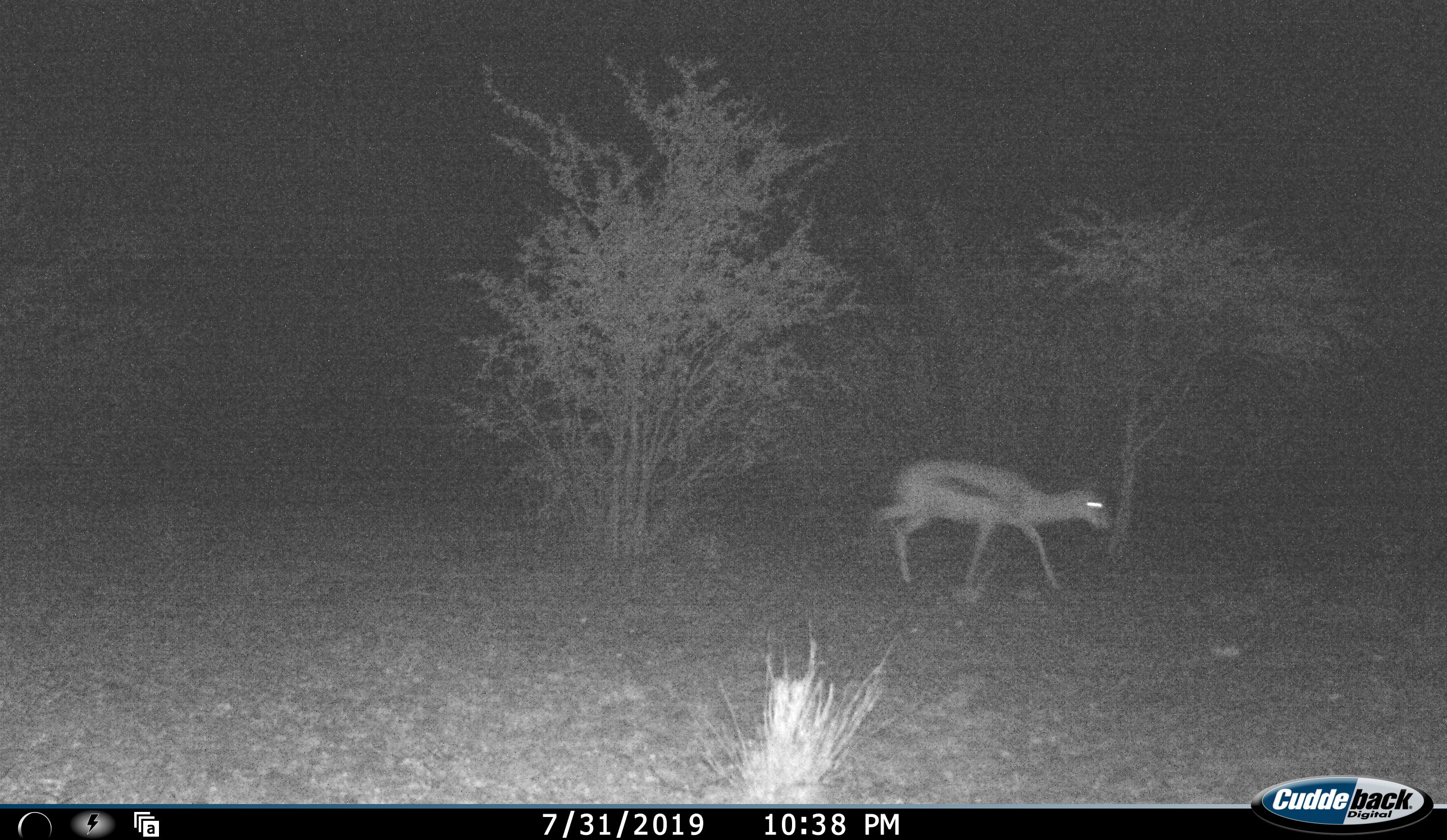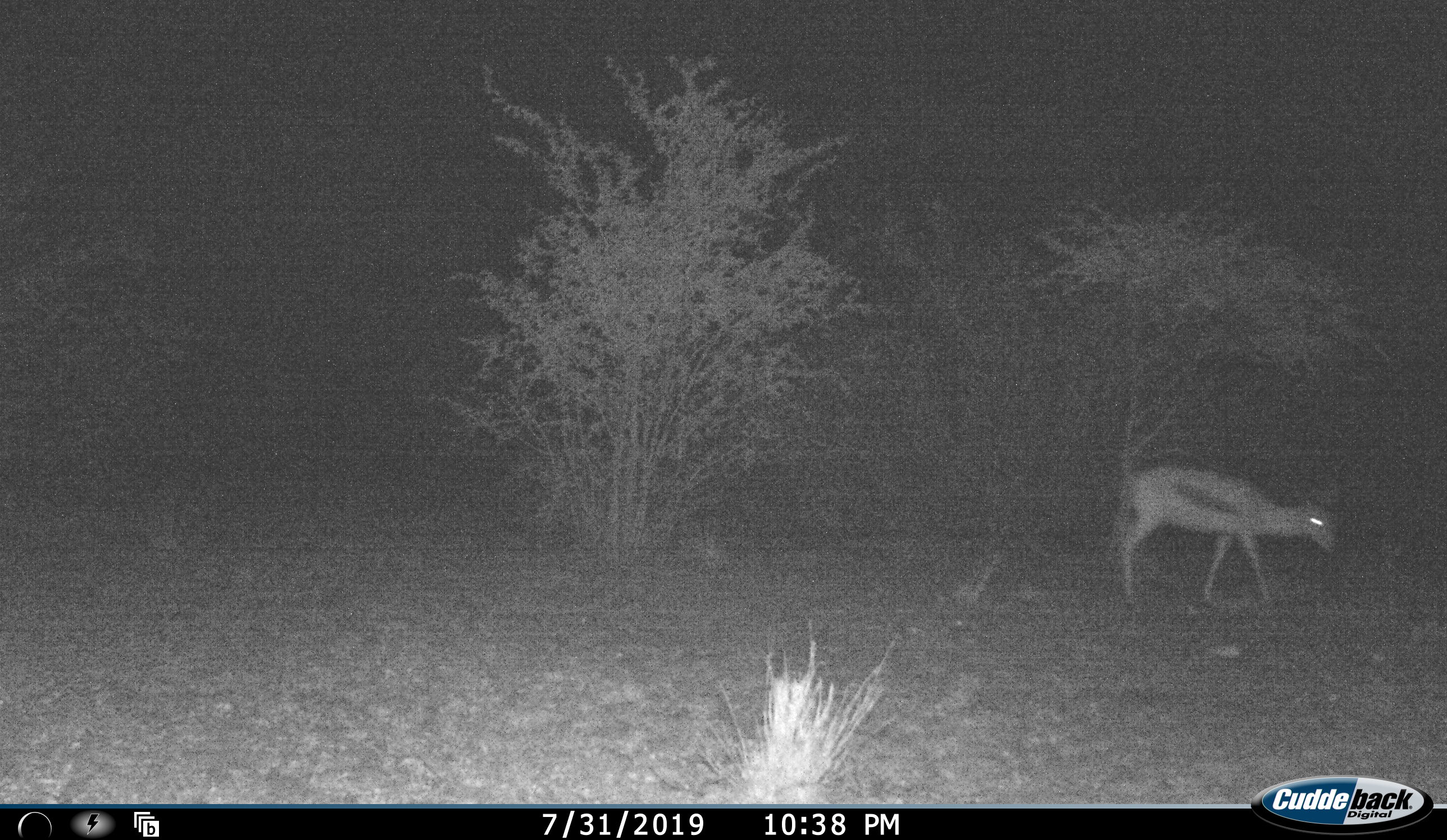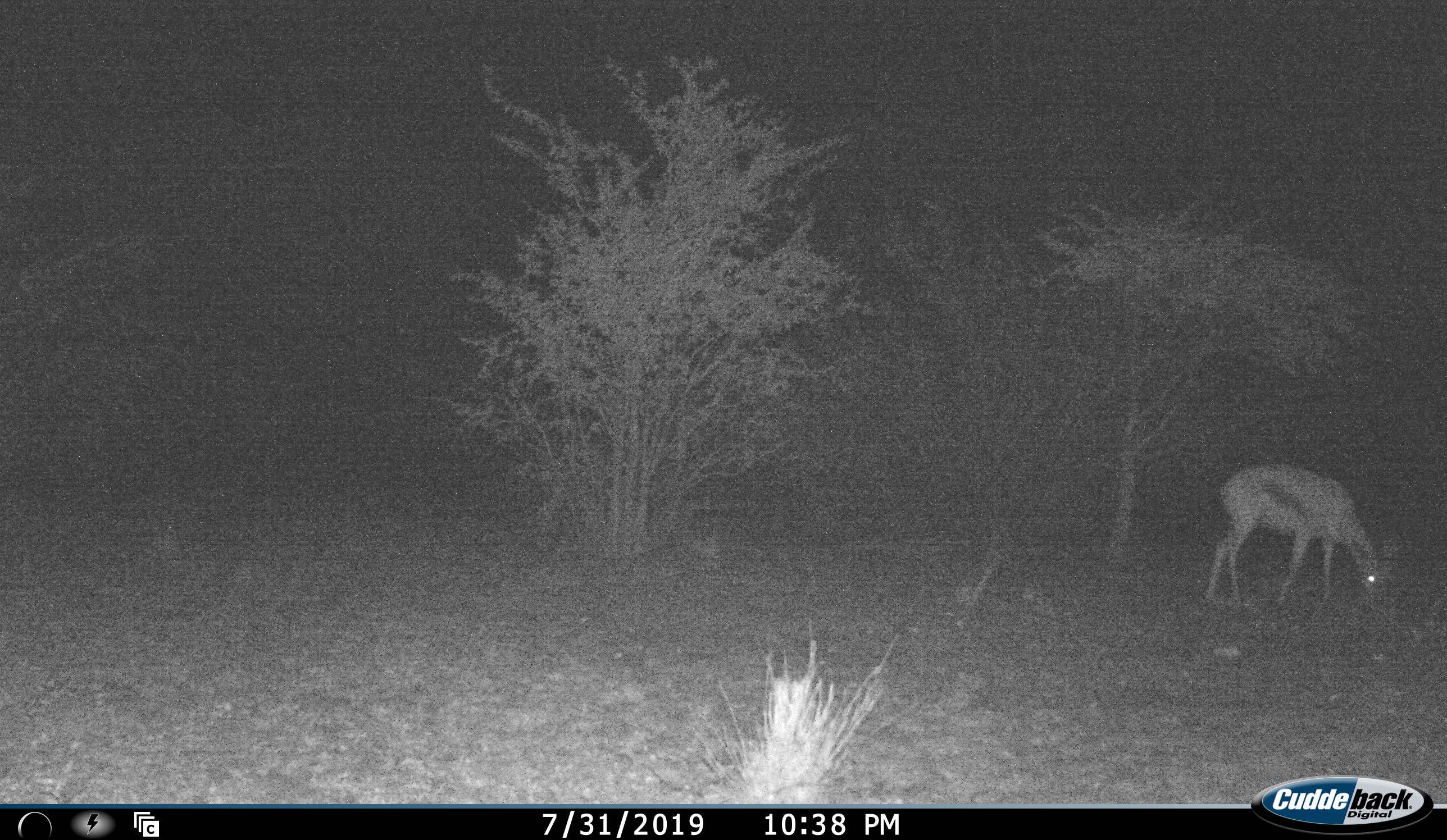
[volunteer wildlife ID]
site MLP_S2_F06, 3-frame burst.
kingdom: Animalia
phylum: Chordata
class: Mammalia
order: Artiodactyla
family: Bovidae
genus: Antidorcas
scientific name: Antidorcas marsupialis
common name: springbok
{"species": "springbok (Antidorcas marsupialis)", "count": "1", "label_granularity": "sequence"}